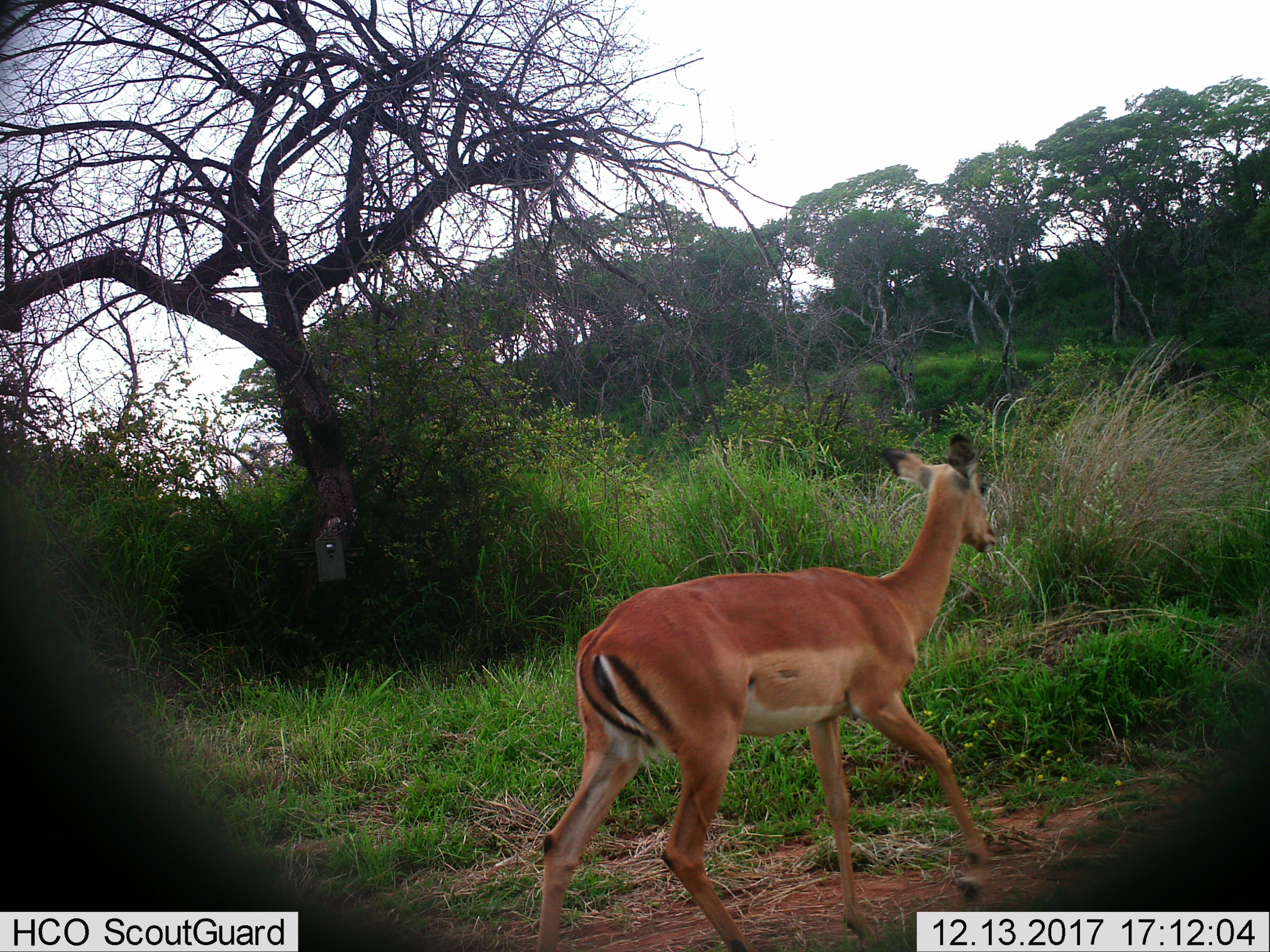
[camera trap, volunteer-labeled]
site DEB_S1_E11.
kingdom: Animalia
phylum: Chordata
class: Mammalia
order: Artiodactyla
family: Bovidae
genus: Aepyceros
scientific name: Aepyceros melampus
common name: impala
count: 1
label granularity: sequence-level